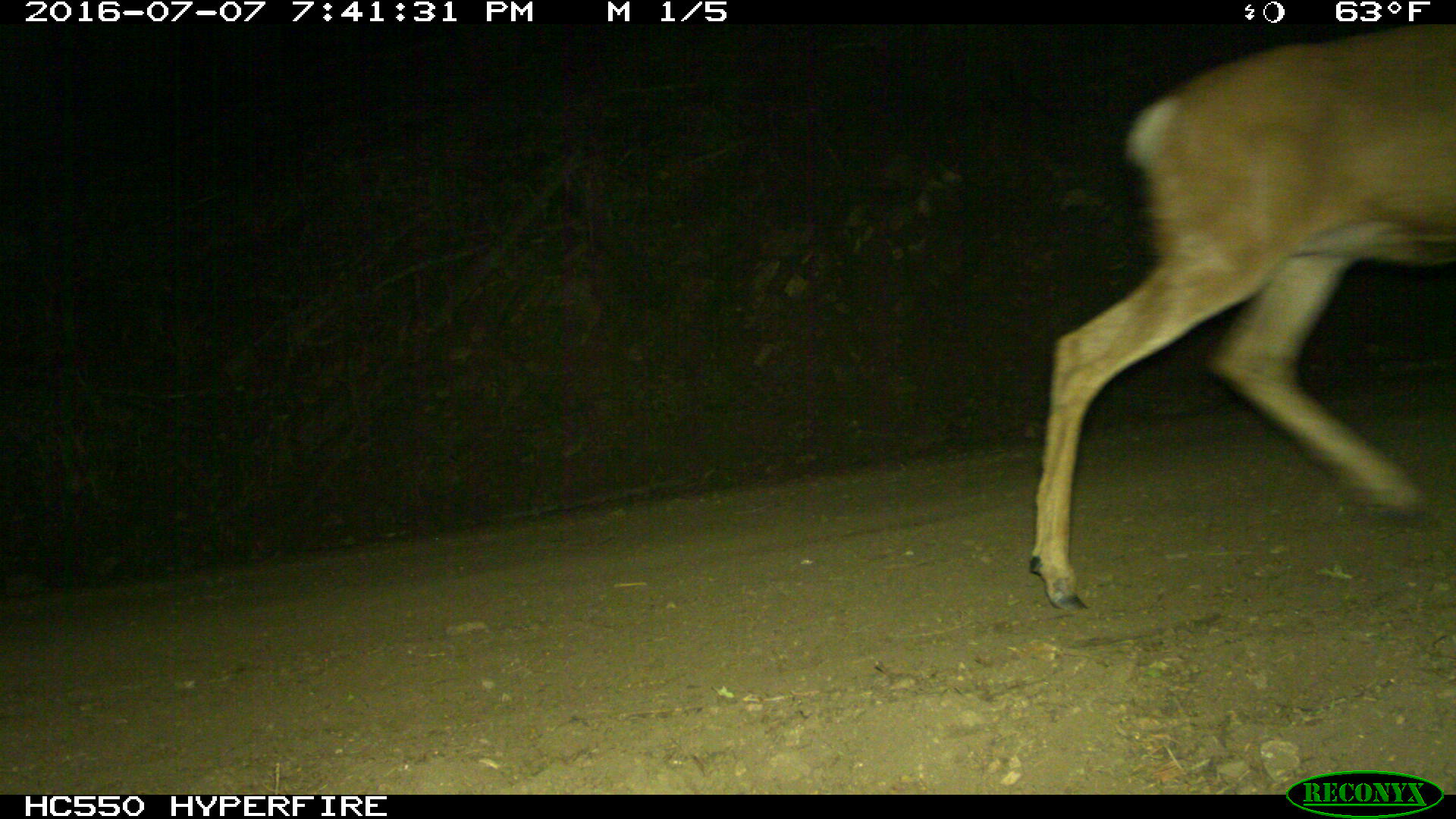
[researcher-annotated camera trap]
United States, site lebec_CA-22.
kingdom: Animalia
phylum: Chordata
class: Mammalia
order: Artiodactyla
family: Cervidae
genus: Odocoileus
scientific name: Odocoileus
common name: deer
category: unidentified deer